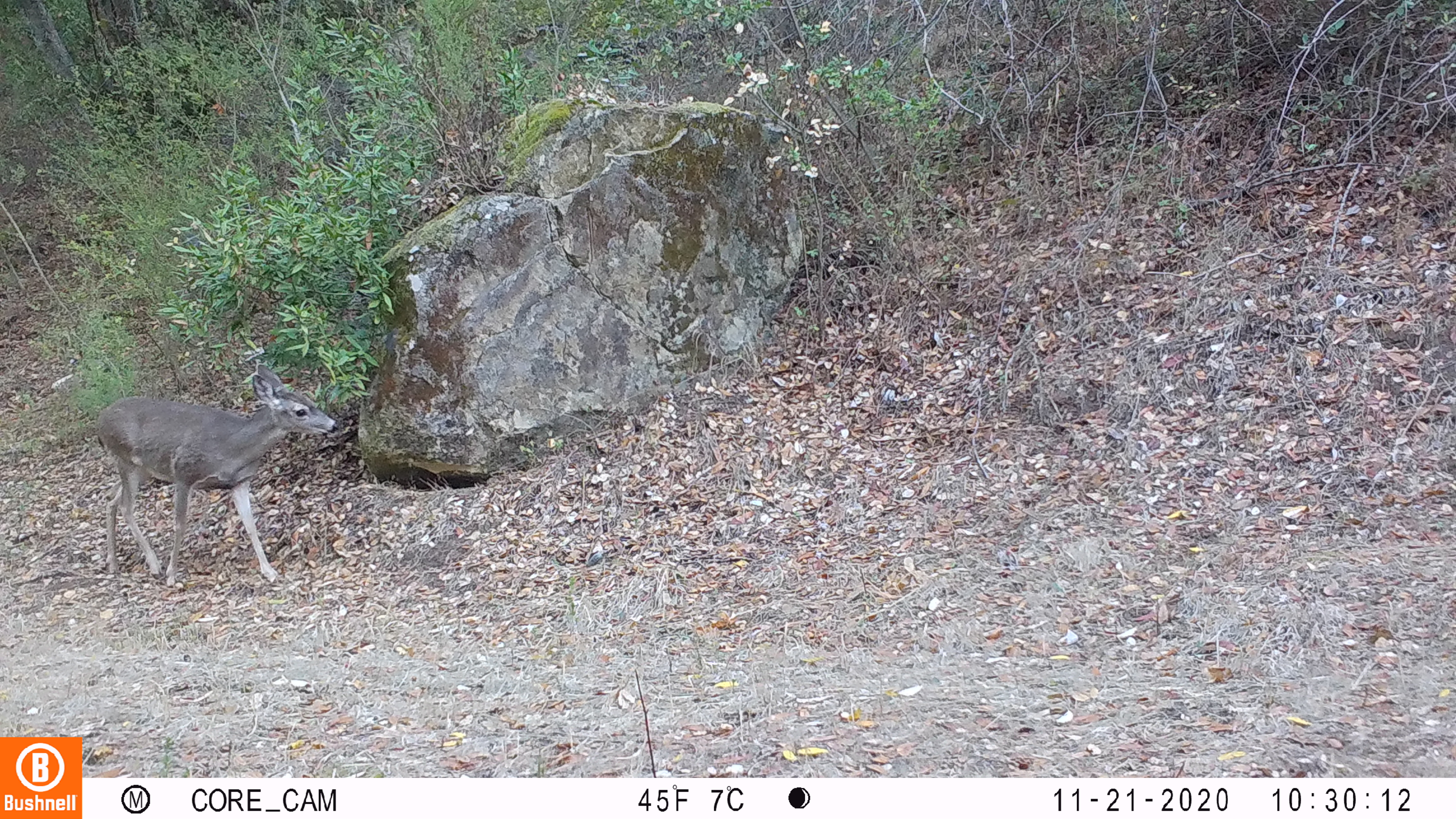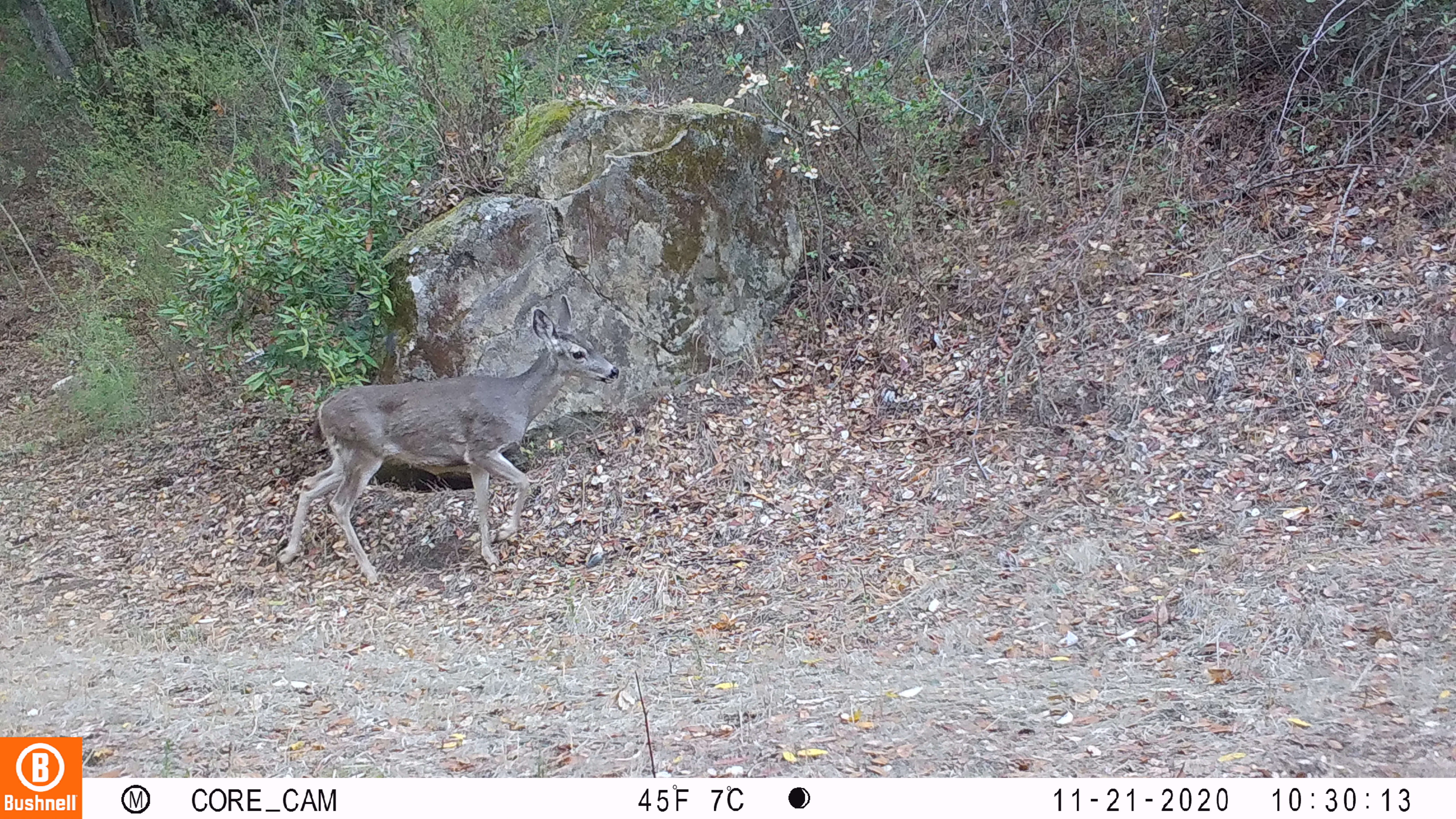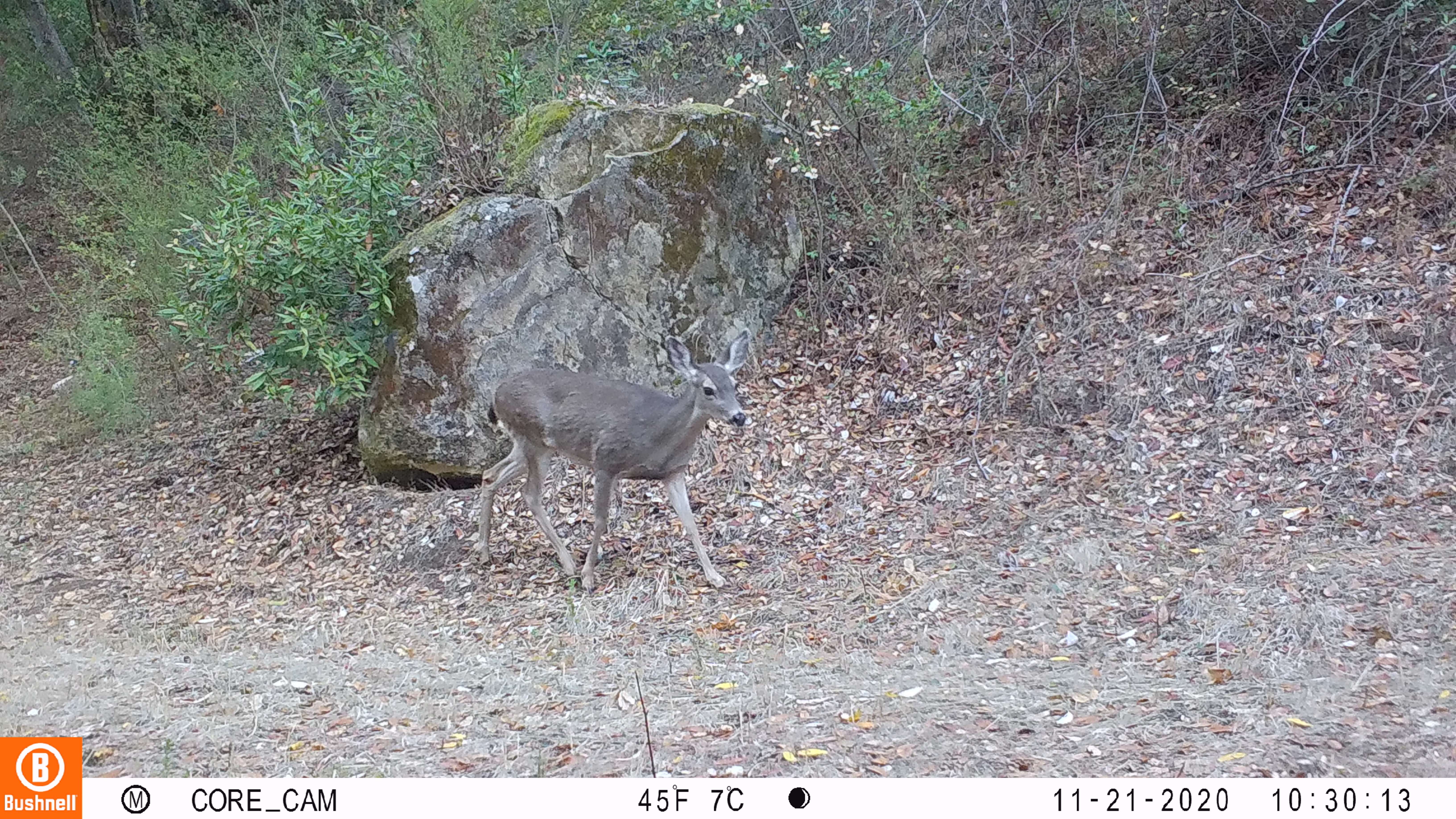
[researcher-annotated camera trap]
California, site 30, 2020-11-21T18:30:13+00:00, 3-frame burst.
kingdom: Animalia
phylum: Chordata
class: Mammalia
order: Artiodactyla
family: Cervidae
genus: Odocoileus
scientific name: Odocoileus hemionus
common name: mule deer